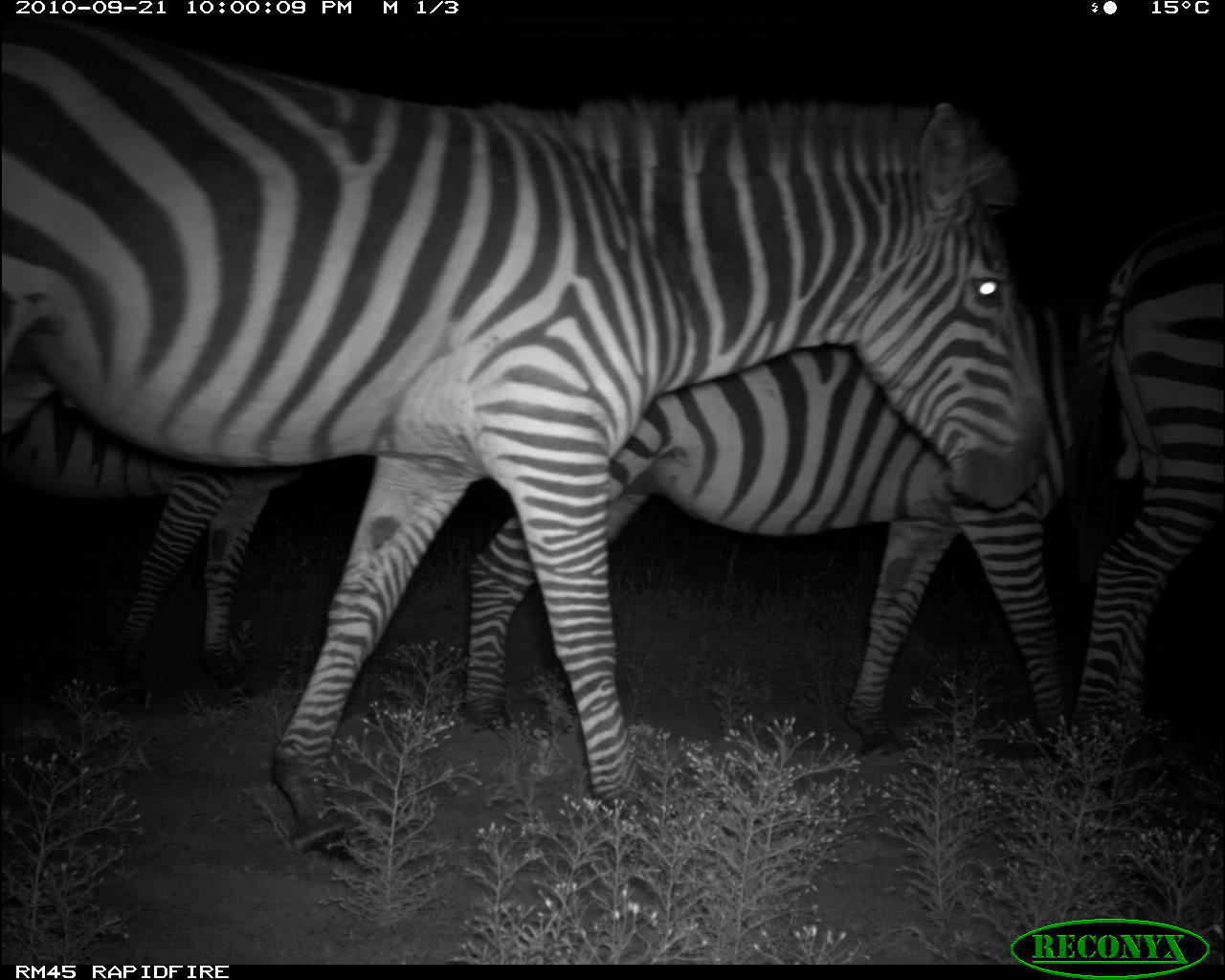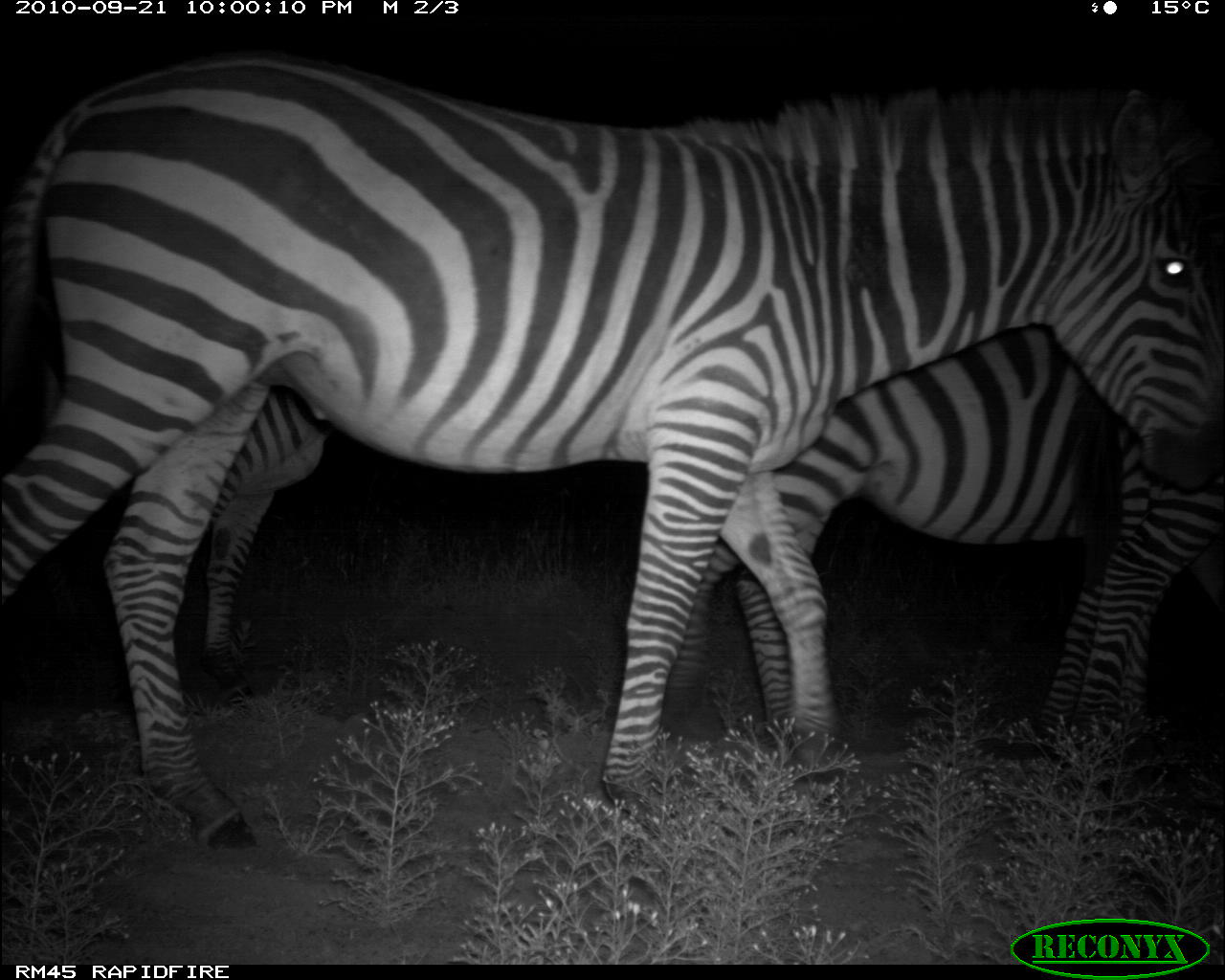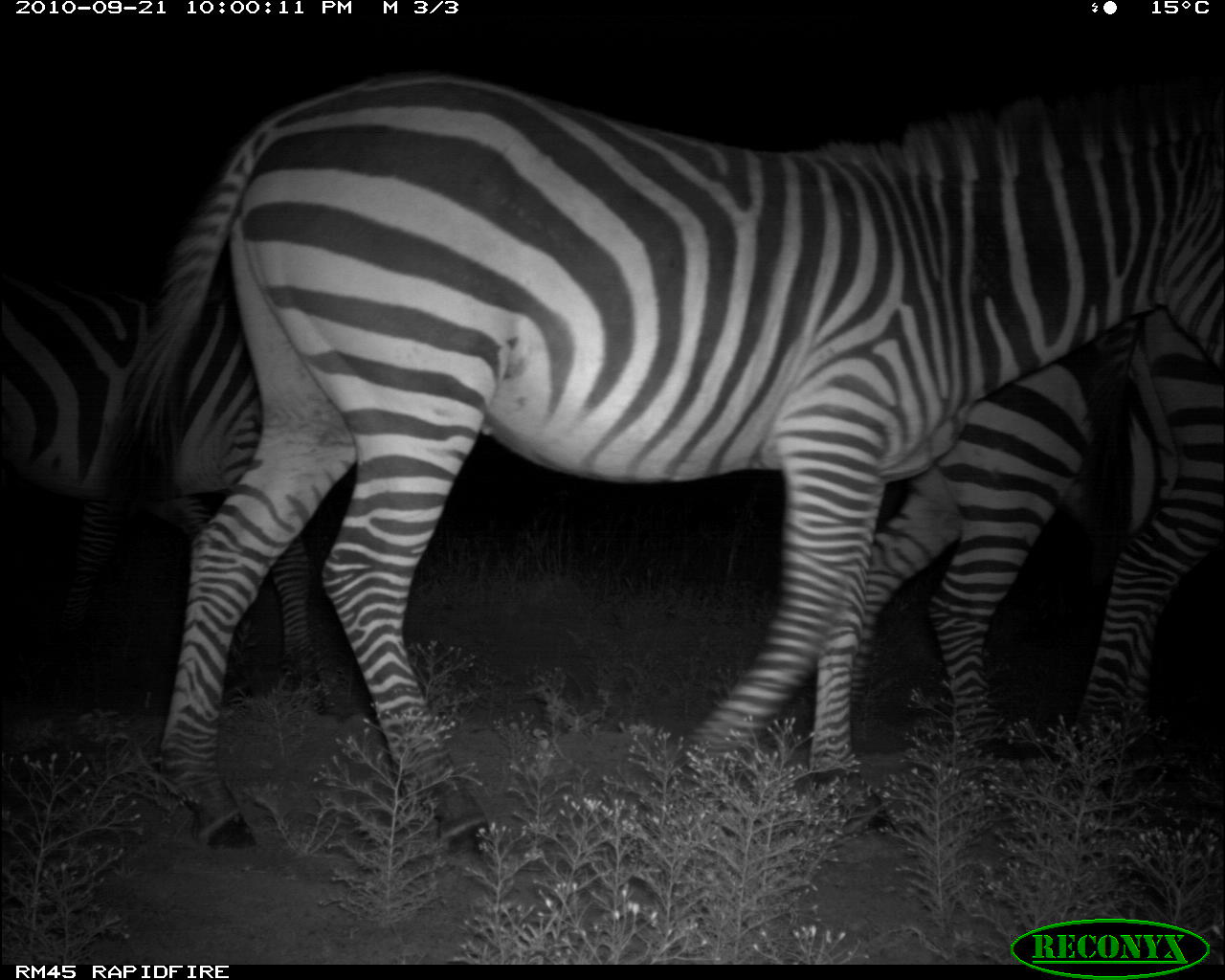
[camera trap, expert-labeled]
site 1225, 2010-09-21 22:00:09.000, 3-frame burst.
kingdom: Animalia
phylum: Chordata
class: Mammalia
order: Perissodactyla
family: Equidae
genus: Equus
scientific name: Equus quagga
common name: plains zebra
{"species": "Equus quagga (plains zebra)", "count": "4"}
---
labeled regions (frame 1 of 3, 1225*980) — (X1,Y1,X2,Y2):
equus quagga: (0,19,1044,864); (463,297,1138,813); (1067,206,1225,795); (8,392,306,693)